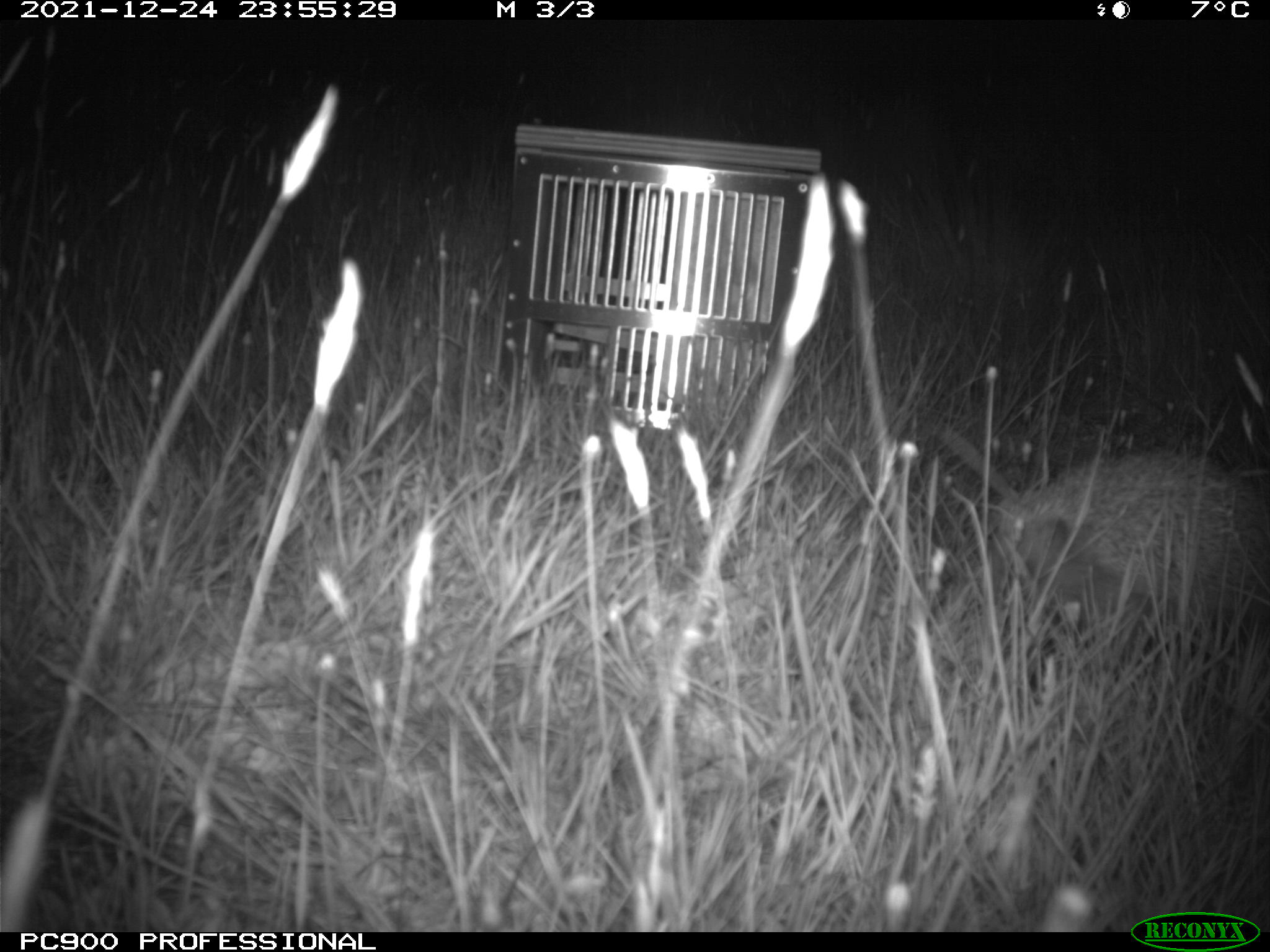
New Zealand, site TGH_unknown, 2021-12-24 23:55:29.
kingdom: Animalia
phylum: Chordata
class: Mammalia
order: Eulipotyphla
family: Erinaceidae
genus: Erinaceus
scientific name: Erinaceus europaeus europaeus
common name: european hedgehog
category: hedgehog